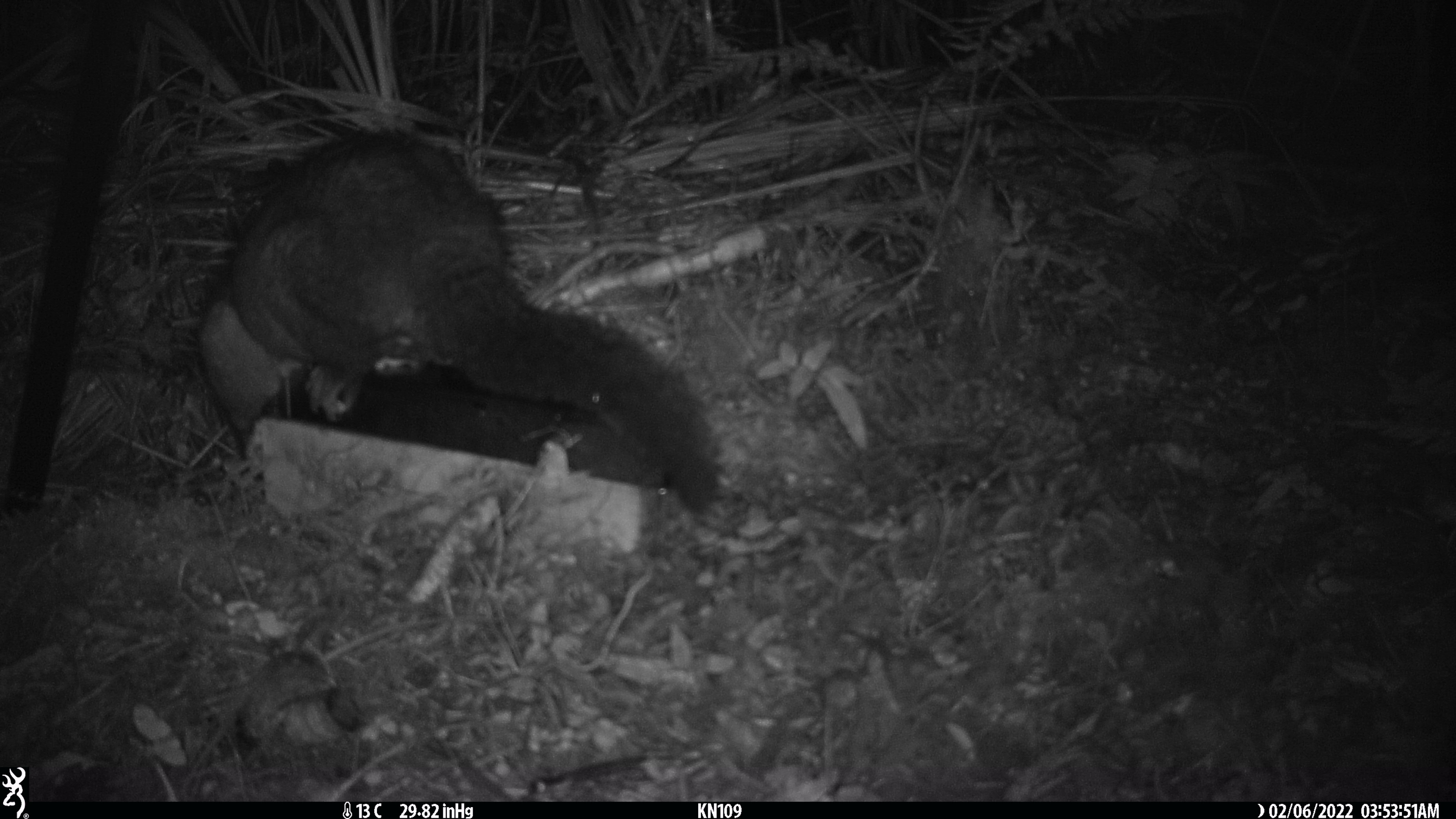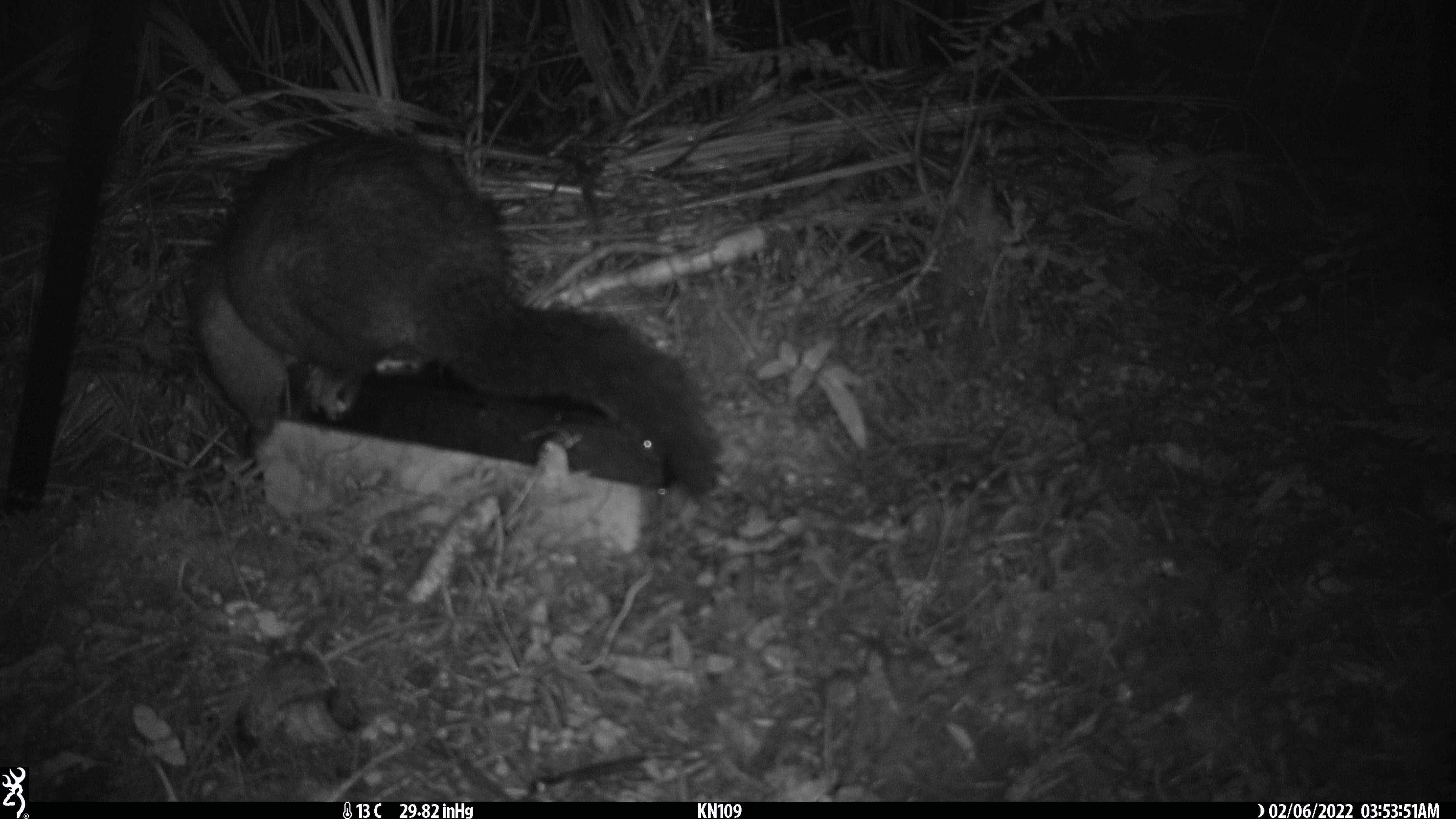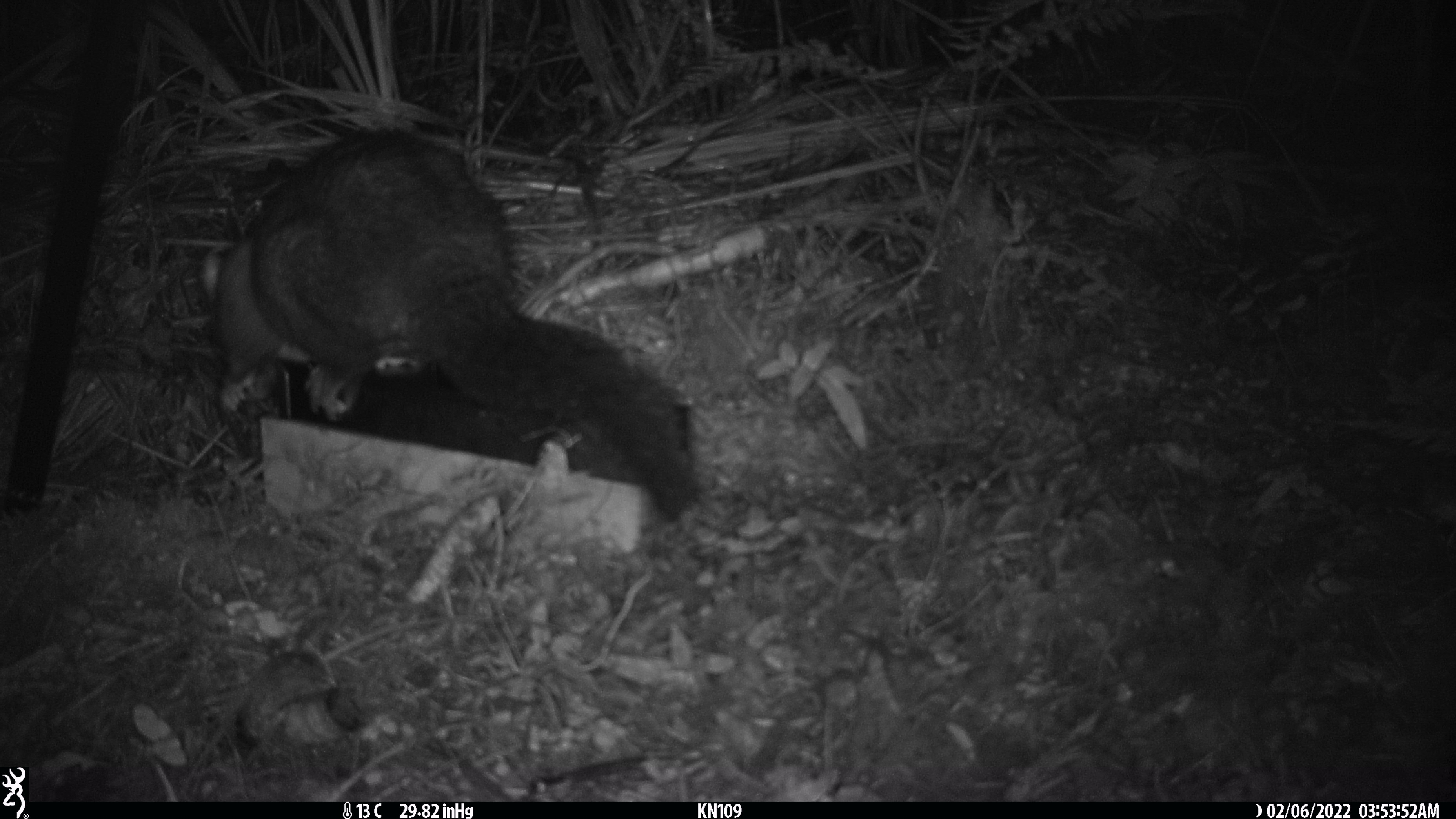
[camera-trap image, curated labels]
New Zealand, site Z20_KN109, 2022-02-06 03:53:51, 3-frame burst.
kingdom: Animalia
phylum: Chordata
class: Mammalia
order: Diprotodontia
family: Phalangeridae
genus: Trichosurus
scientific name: Trichosurus vulpecula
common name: common brushtail possum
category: possum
Possum (common brushtail possum) (Trichosurus vulpecula).